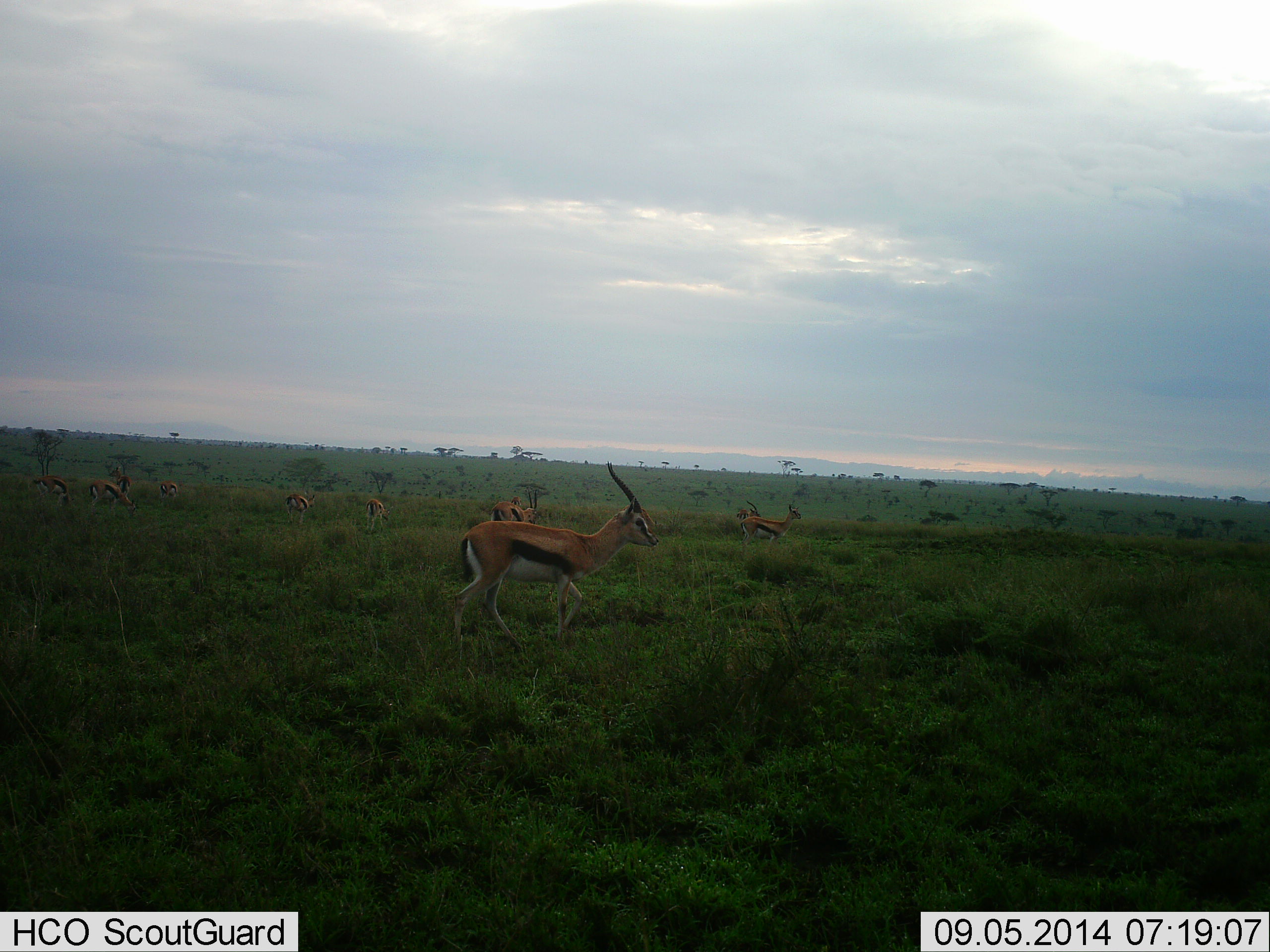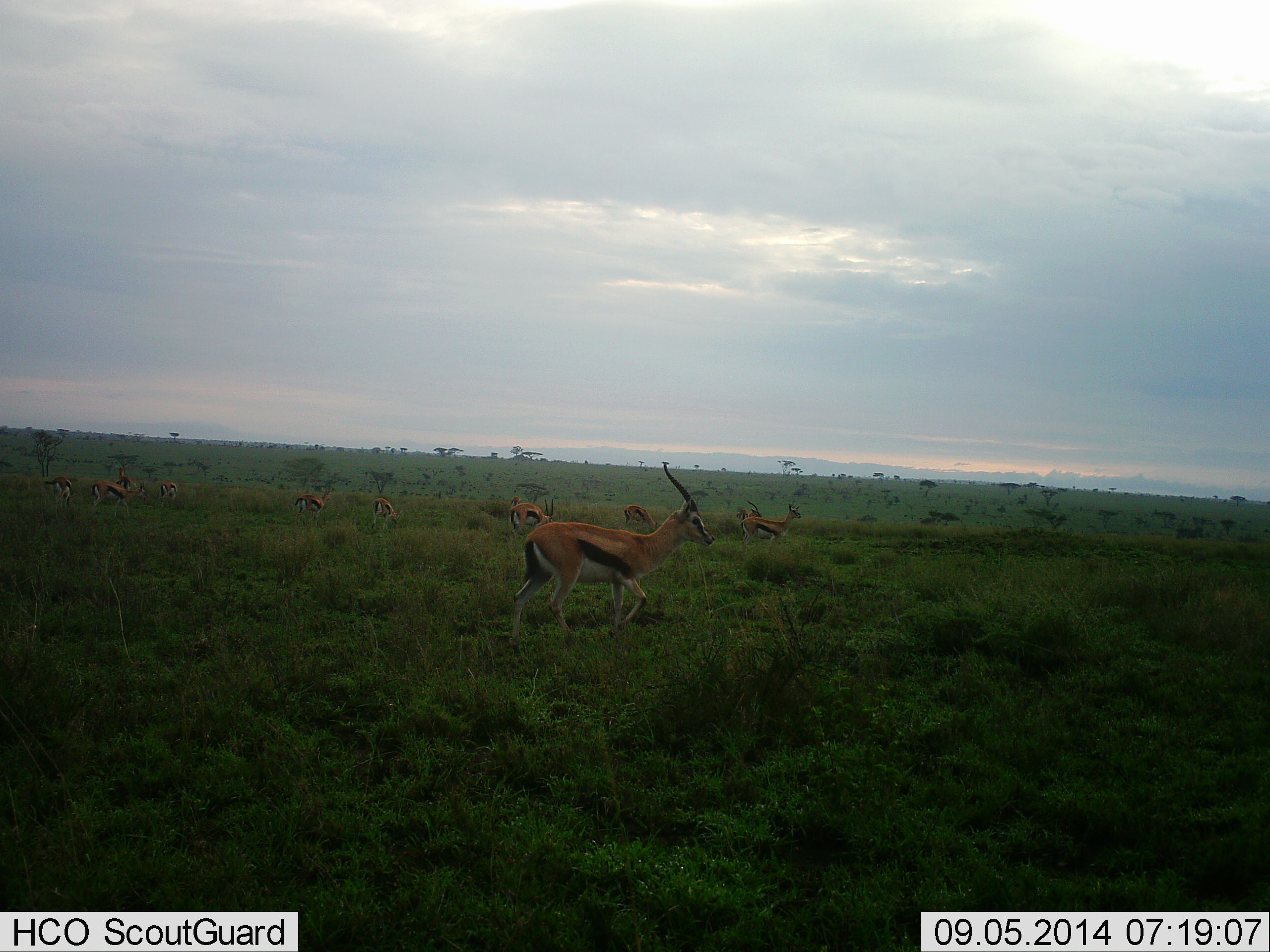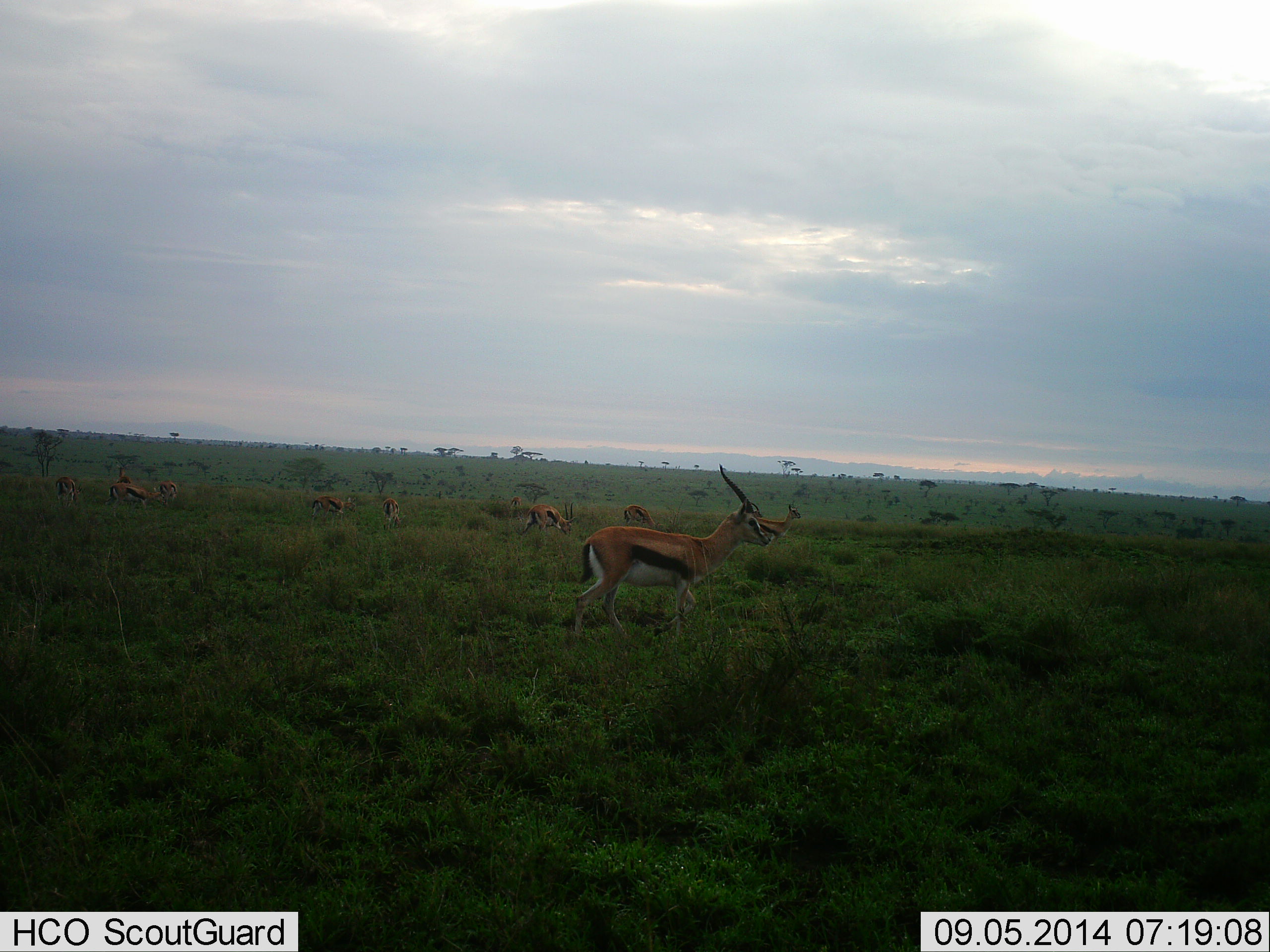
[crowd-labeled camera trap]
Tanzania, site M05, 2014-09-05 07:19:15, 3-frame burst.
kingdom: Animalia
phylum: Chordata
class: Mammalia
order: Artiodactyla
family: Bovidae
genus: Eudorcas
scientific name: Eudorcas thomsonii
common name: thomson's gazelle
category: gazellethomsons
Gazellethomsons (thomson's gazelle) (Eudorcas thomsonii), count 11-50. Behavior (volunteer vote fractions): standing 70%, resting 0%, moving 100%, interacting 0%. Young present (vote fraction): 0%. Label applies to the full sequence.